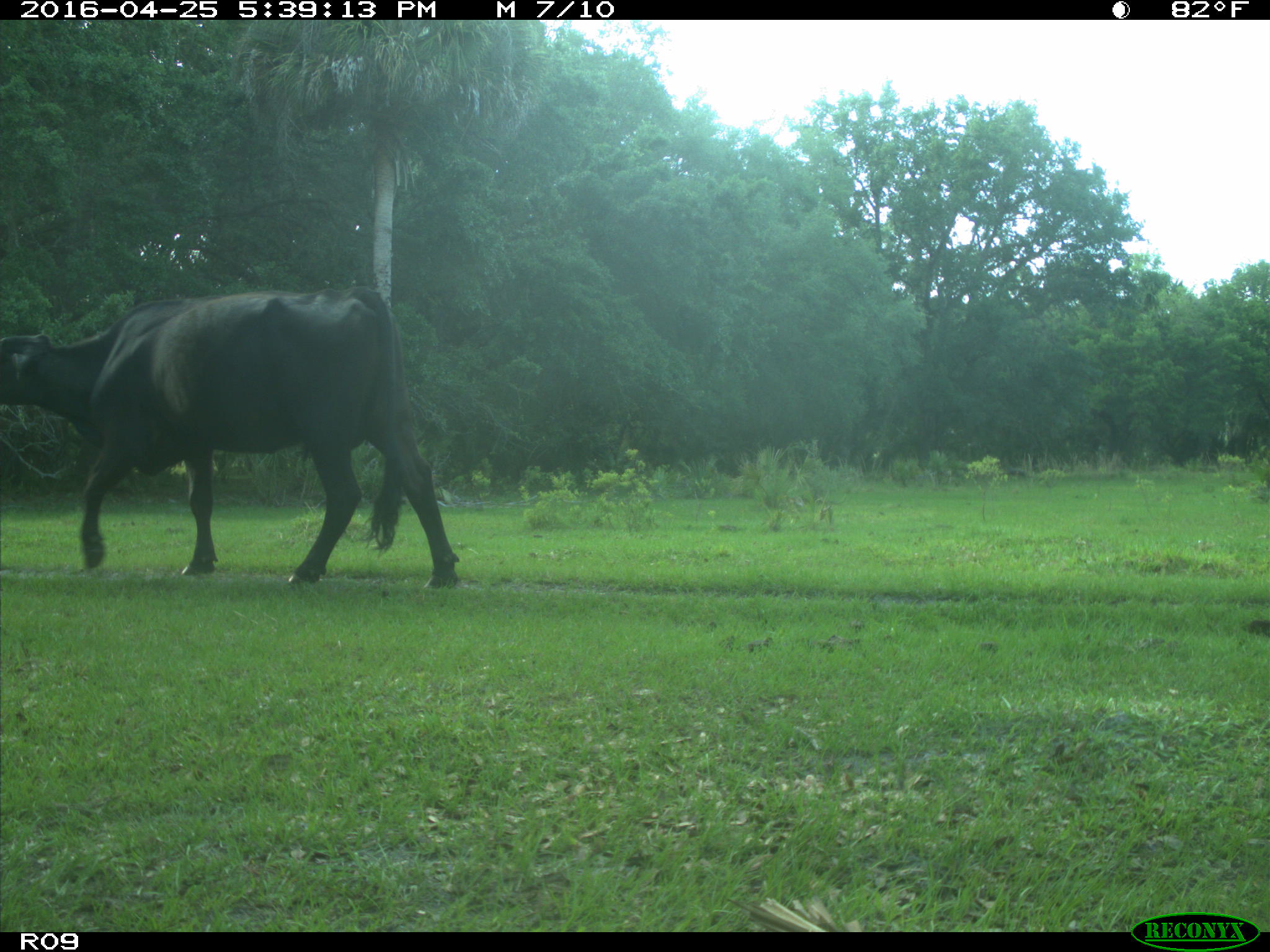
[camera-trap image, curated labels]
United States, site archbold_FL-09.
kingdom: Animalia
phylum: Chordata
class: Mammalia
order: Artiodactyla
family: Bovidae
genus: Bos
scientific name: Bos taurus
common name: domestic cow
Bos taurus (domestic cow).